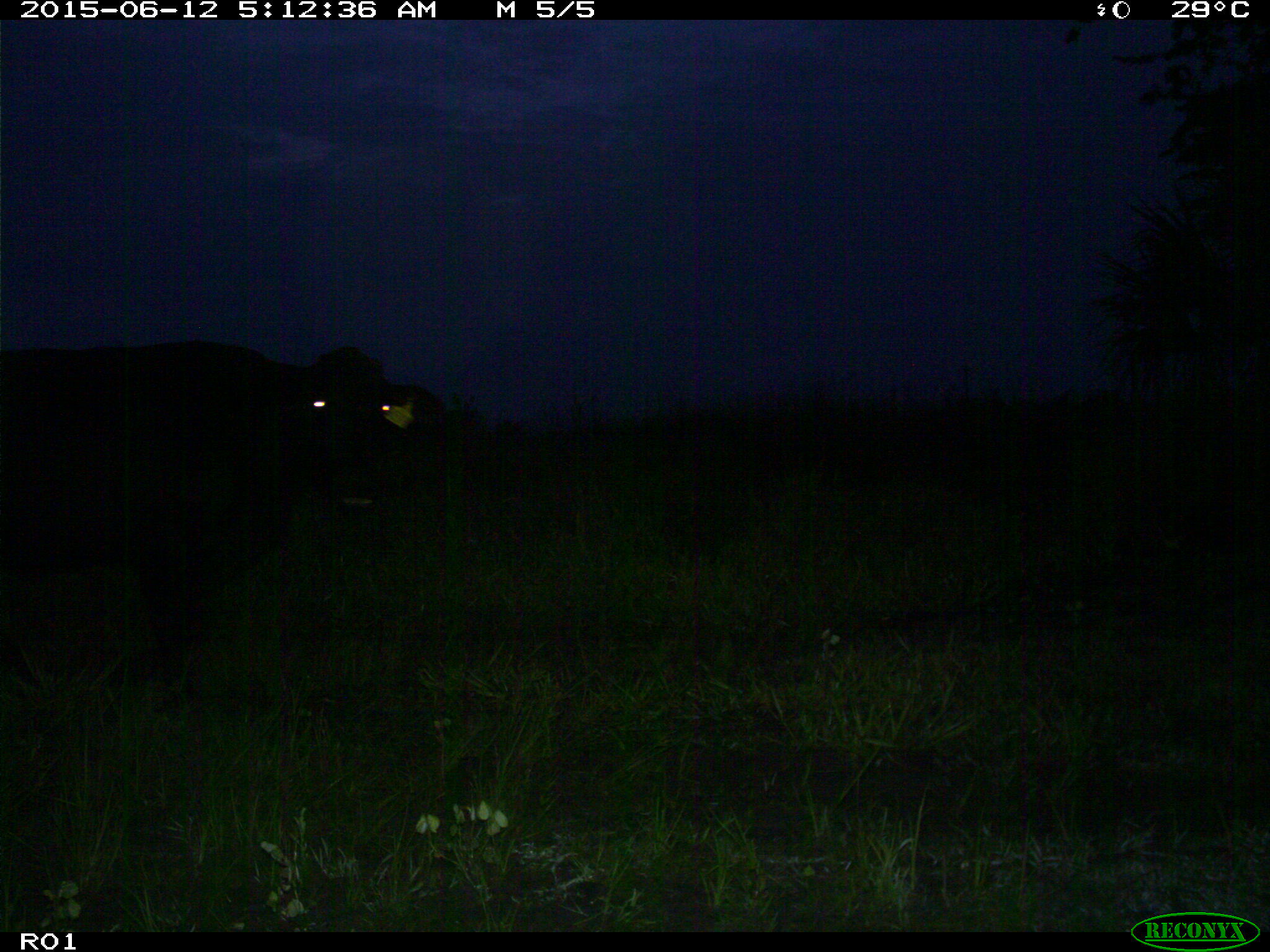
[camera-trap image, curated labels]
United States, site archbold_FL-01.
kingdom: Animalia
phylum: Chordata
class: Mammalia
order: Artiodactyla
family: Bovidae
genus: Bos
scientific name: Bos taurus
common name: domestic cow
Bos taurus (domestic cow).